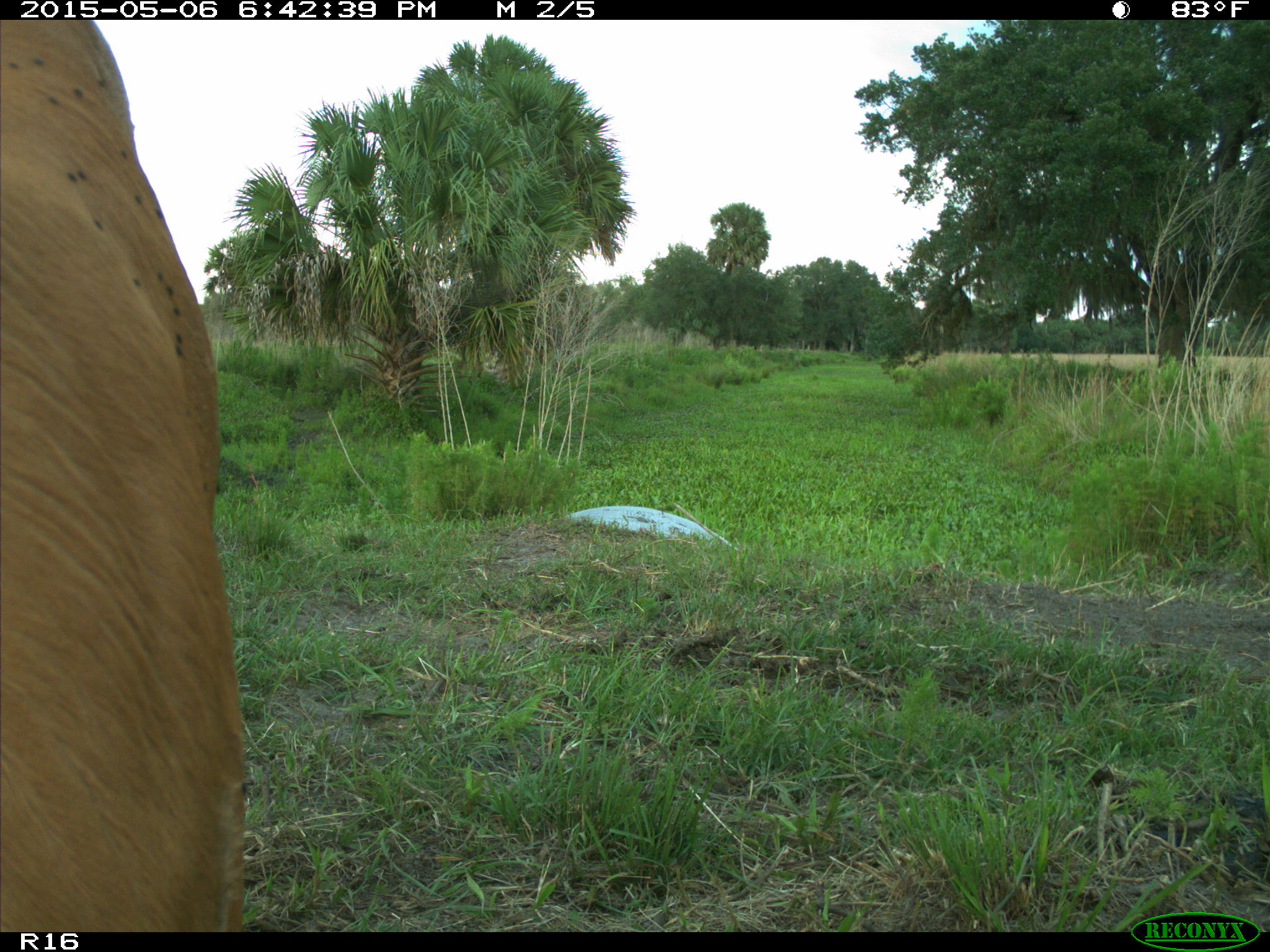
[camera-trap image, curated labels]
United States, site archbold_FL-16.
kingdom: Animalia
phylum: Chordata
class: Mammalia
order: Artiodactyla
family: Bovidae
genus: Bos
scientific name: Bos taurus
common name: domestic cow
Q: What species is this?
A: Bos taurus (domestic cow).